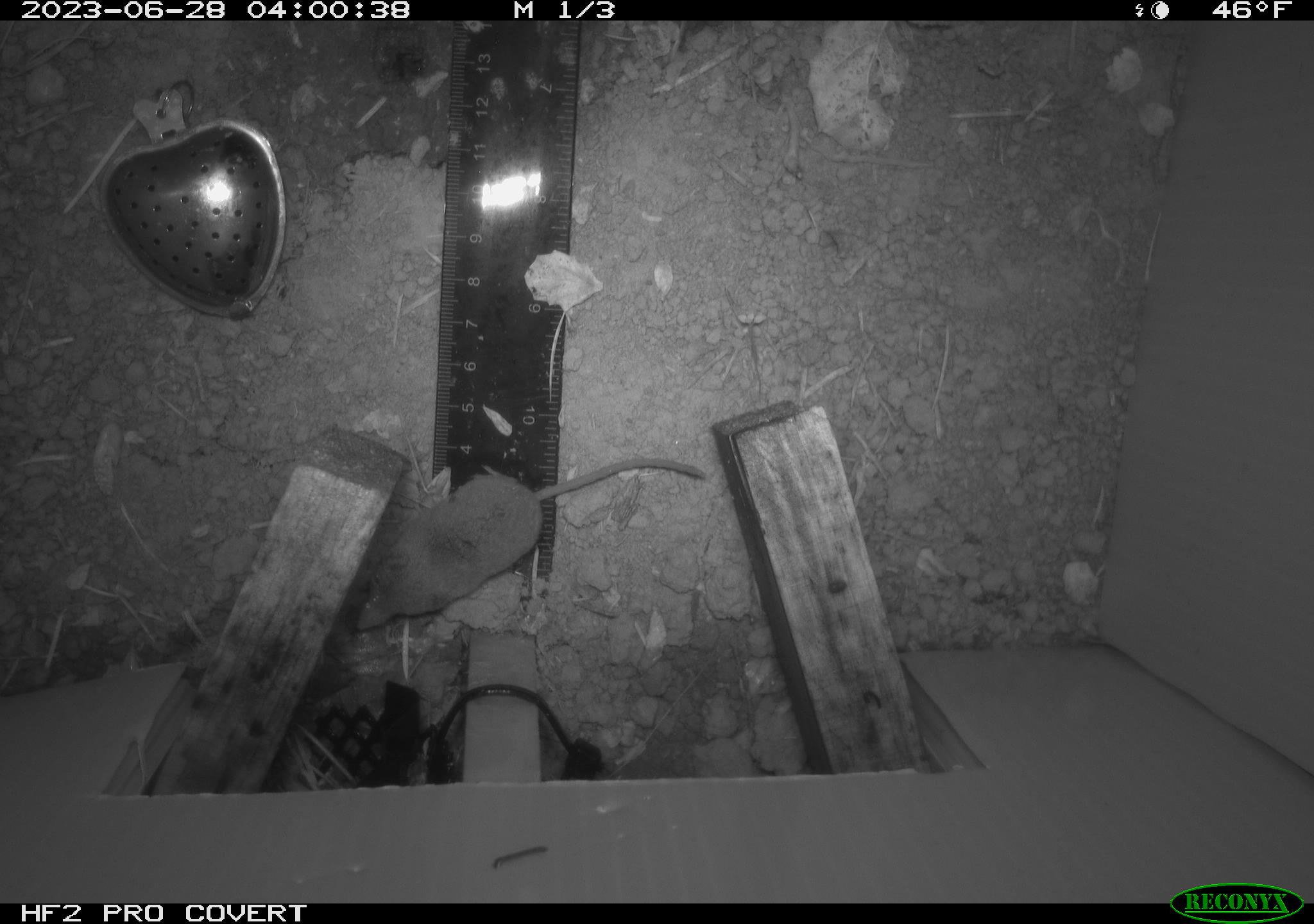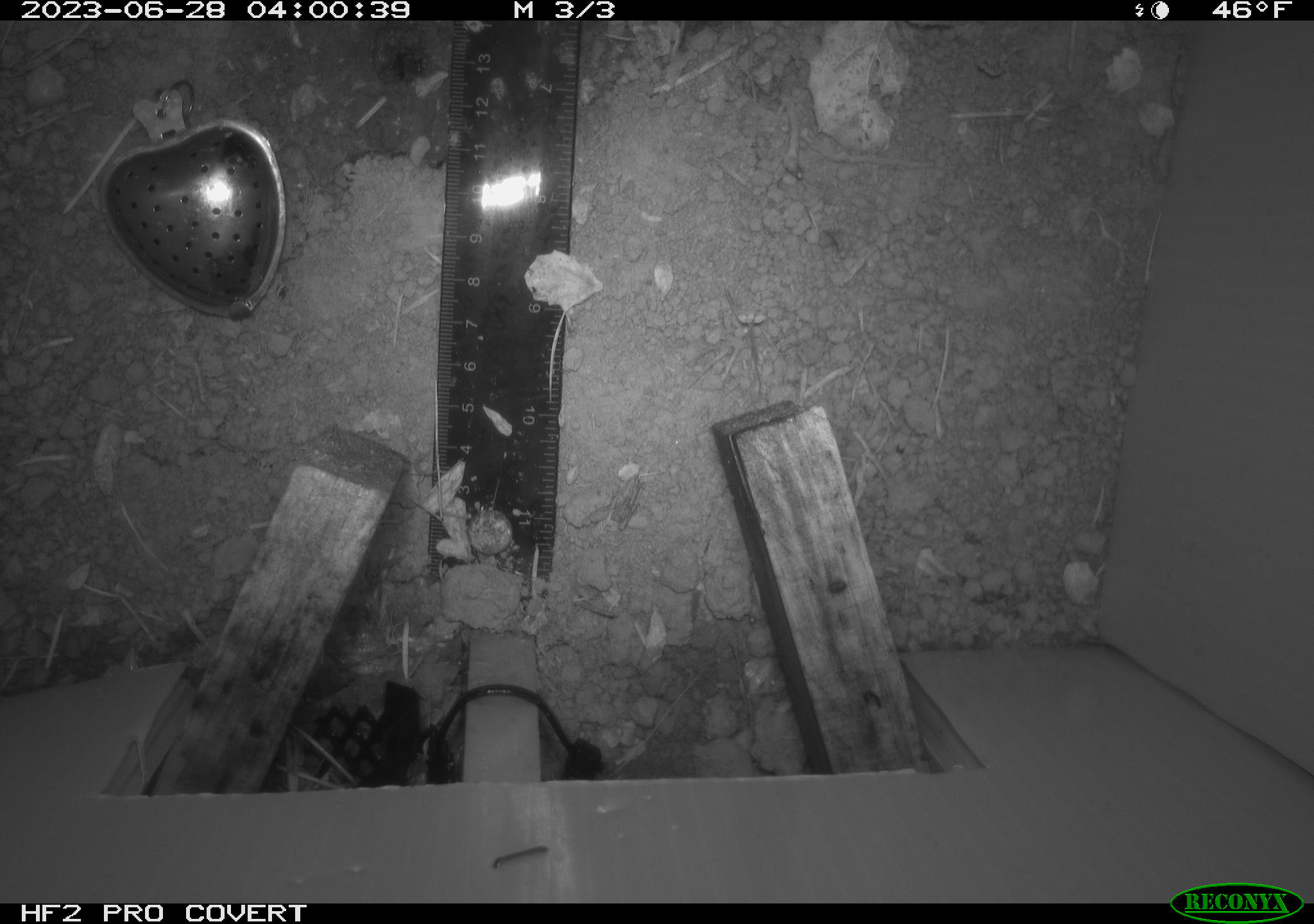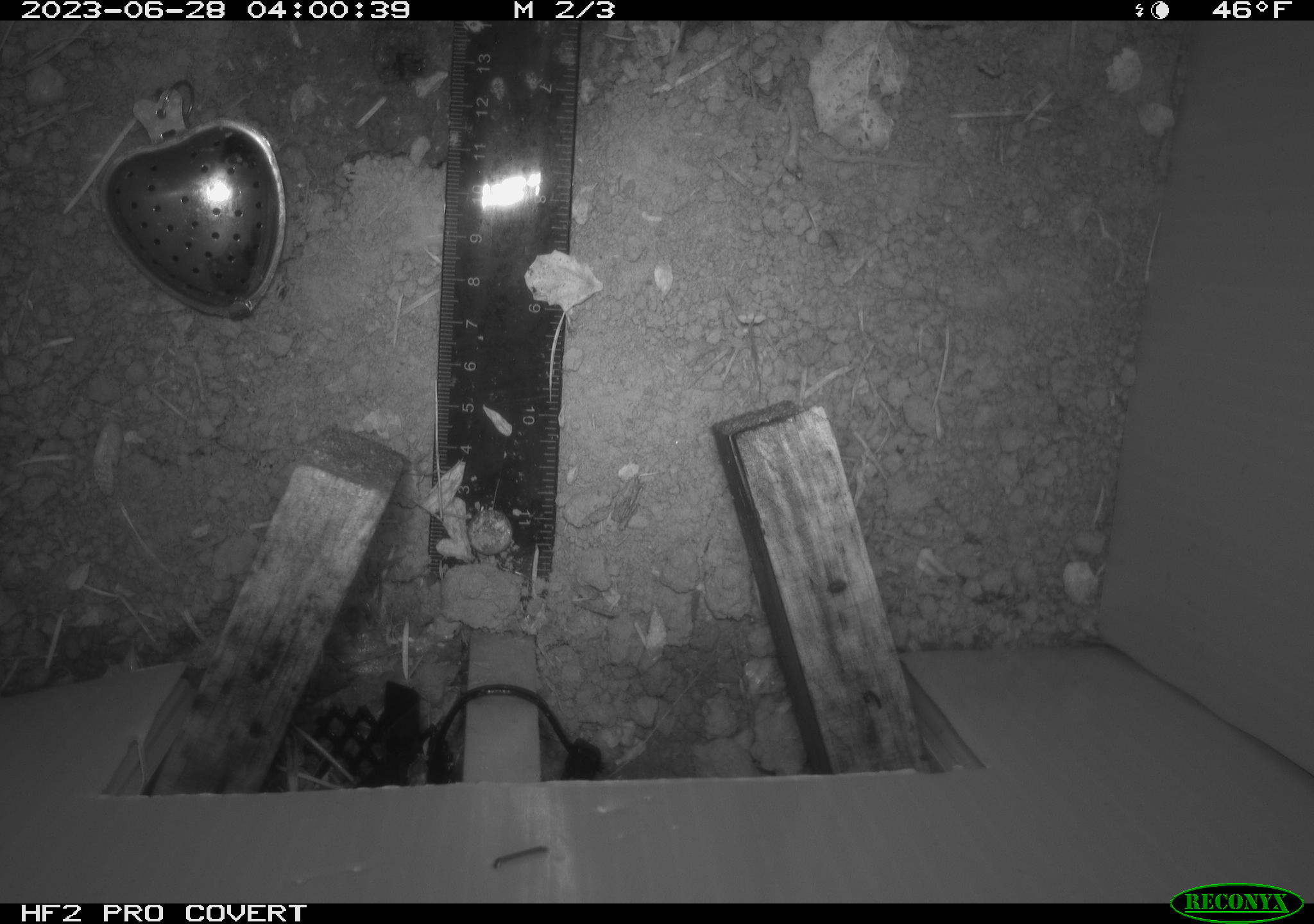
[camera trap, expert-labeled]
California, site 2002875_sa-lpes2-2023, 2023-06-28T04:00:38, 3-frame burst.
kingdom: Animalia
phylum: Chordata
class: Mammalia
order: Eulipotyphla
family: Soricidae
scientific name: Soricidae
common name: shrews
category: soricidae family